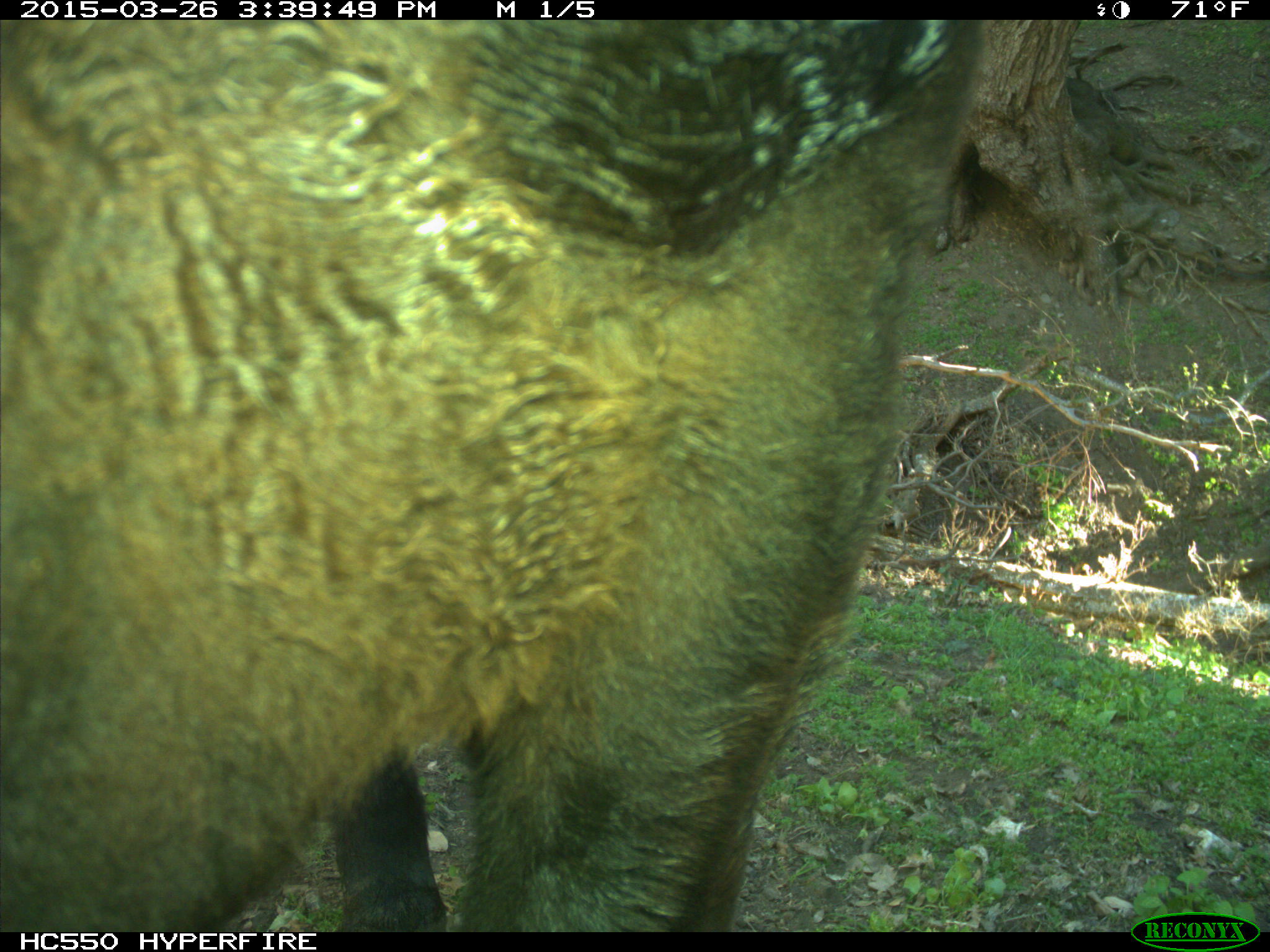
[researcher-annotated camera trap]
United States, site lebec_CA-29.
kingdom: Animalia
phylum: Chordata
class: Mammalia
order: Artiodactyla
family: Bovidae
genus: Bos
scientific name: Bos taurus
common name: domestic cow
Bos taurus (domestic cow).